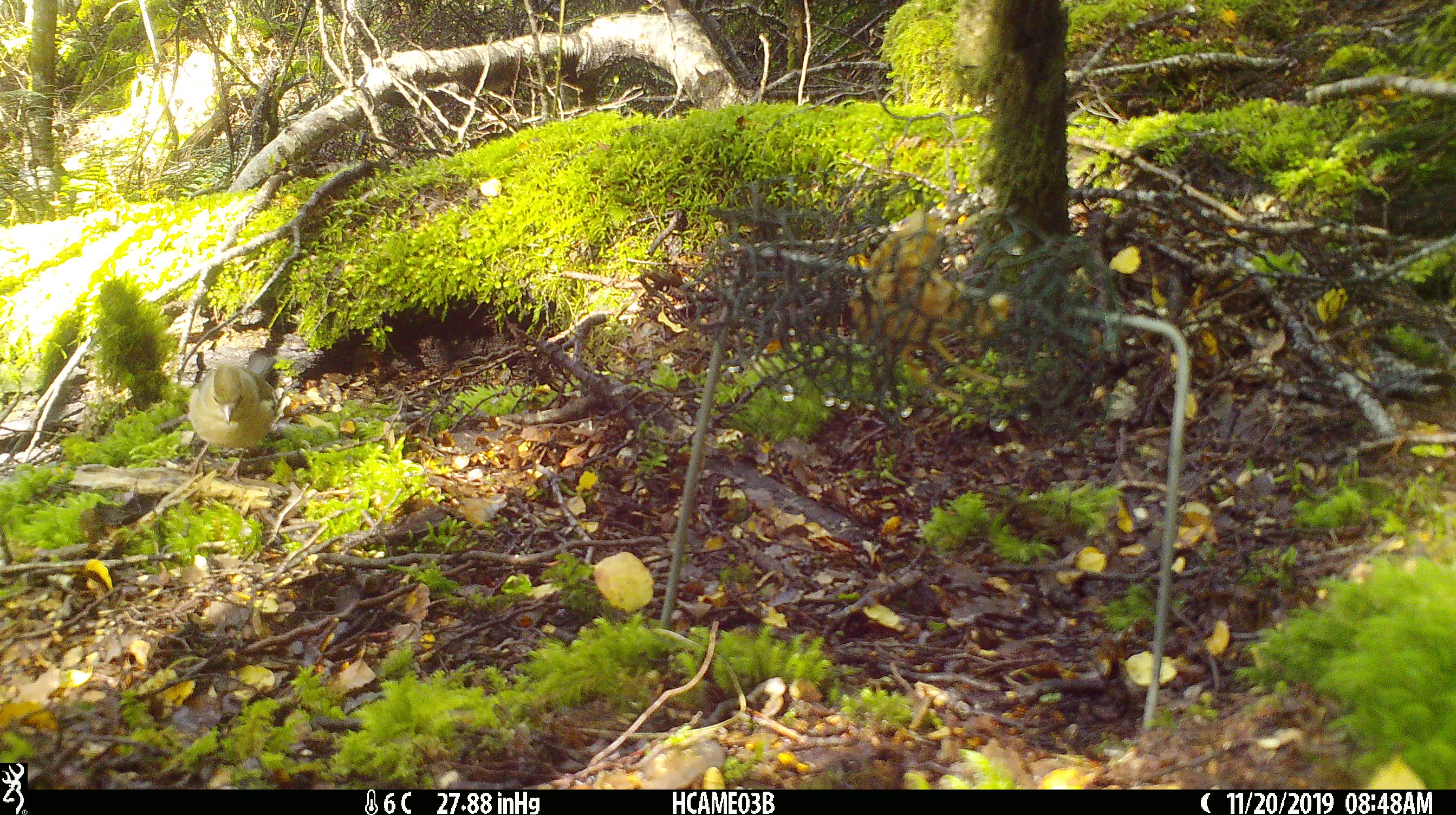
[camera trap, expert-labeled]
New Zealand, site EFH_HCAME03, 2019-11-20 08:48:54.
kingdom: Animalia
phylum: Chordata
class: Aves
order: Passeriformes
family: Fringillidae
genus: Fringilla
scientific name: Fringilla coelebs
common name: common chaffinch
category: chaffinch